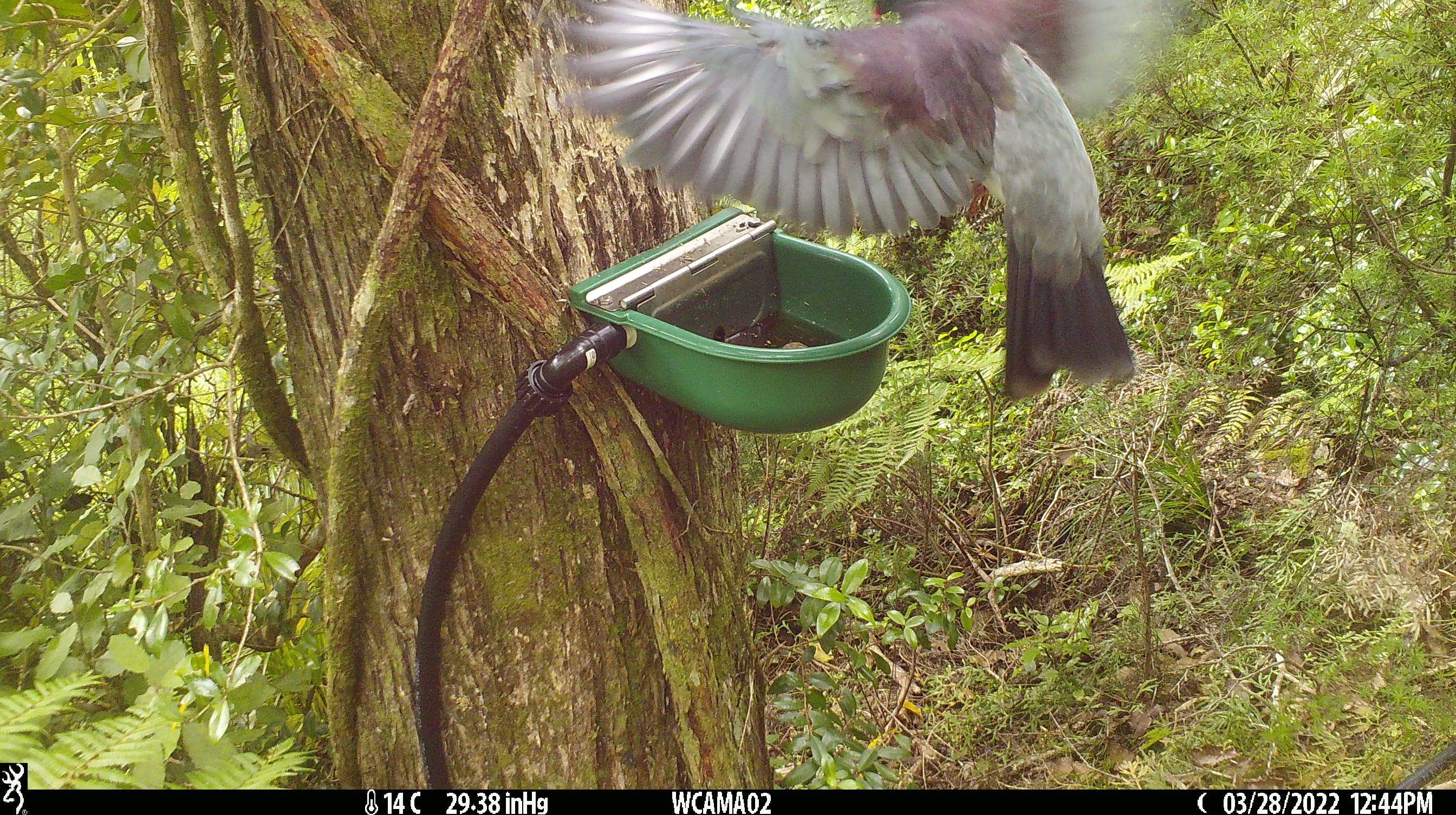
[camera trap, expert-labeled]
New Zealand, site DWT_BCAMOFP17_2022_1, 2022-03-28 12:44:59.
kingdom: Animalia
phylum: Chordata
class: Aves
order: Columbiformes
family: Columbidae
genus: Hemiphaga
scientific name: Hemiphaga novaeseelandiae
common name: new zealand pigeon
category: kereru